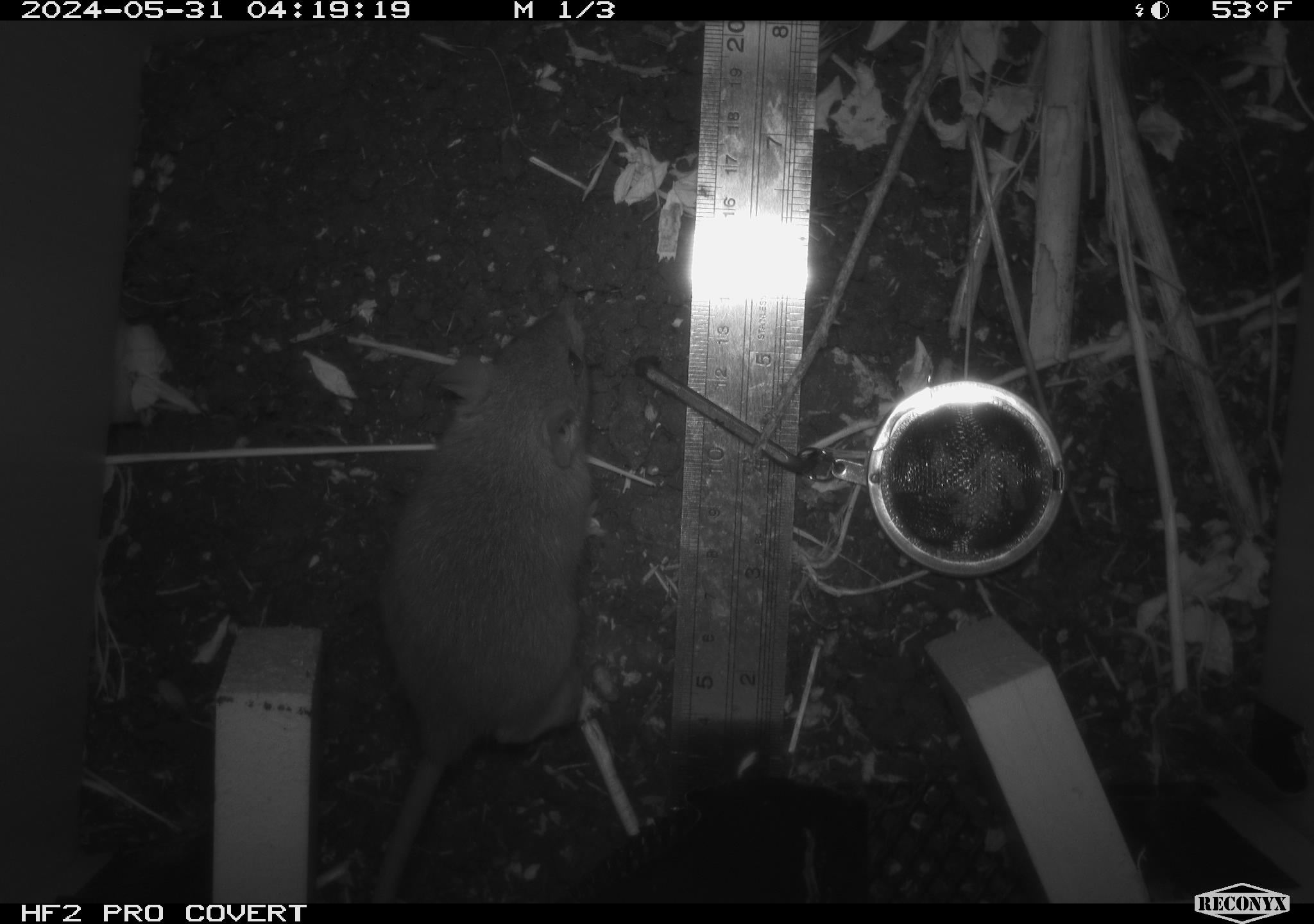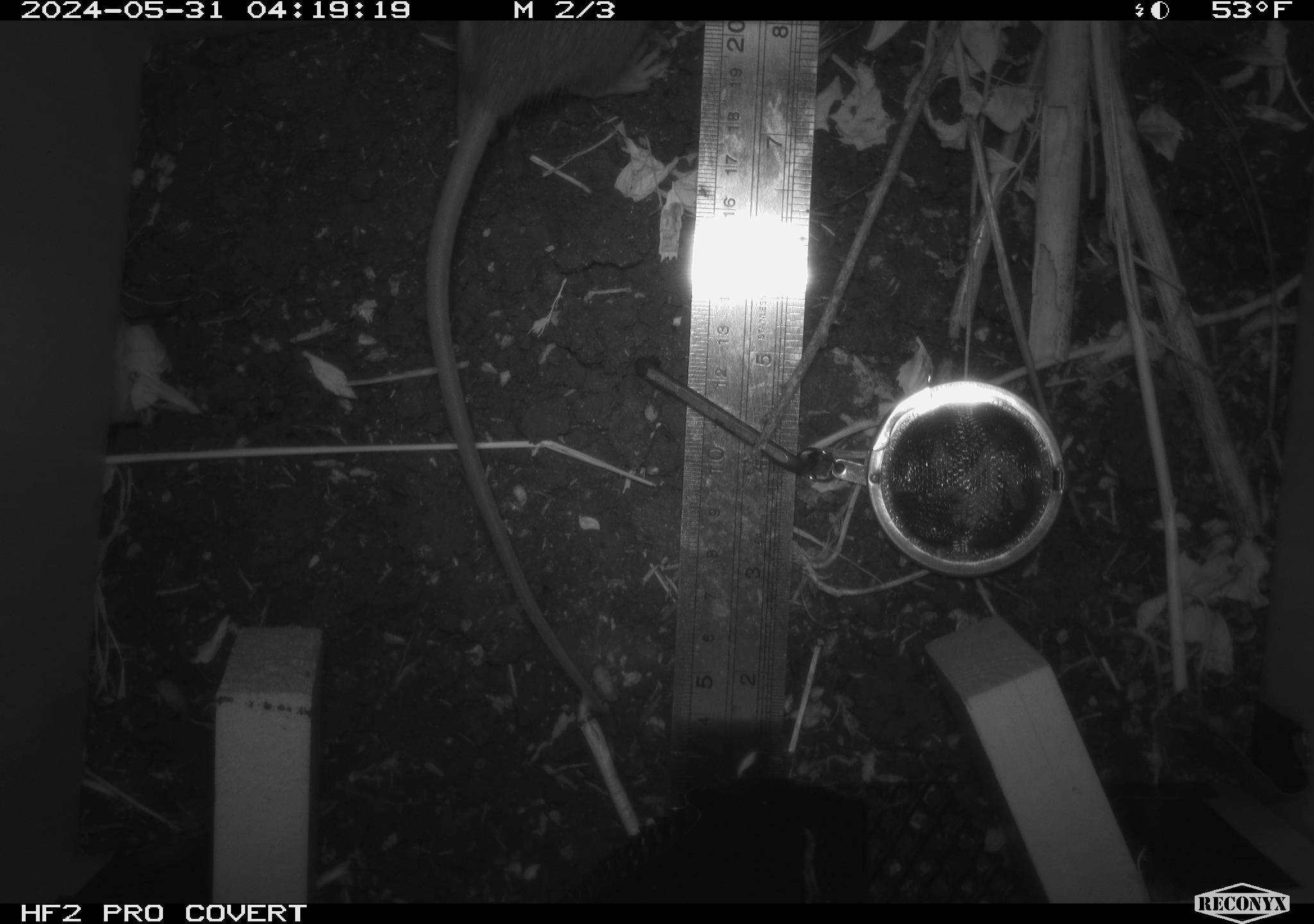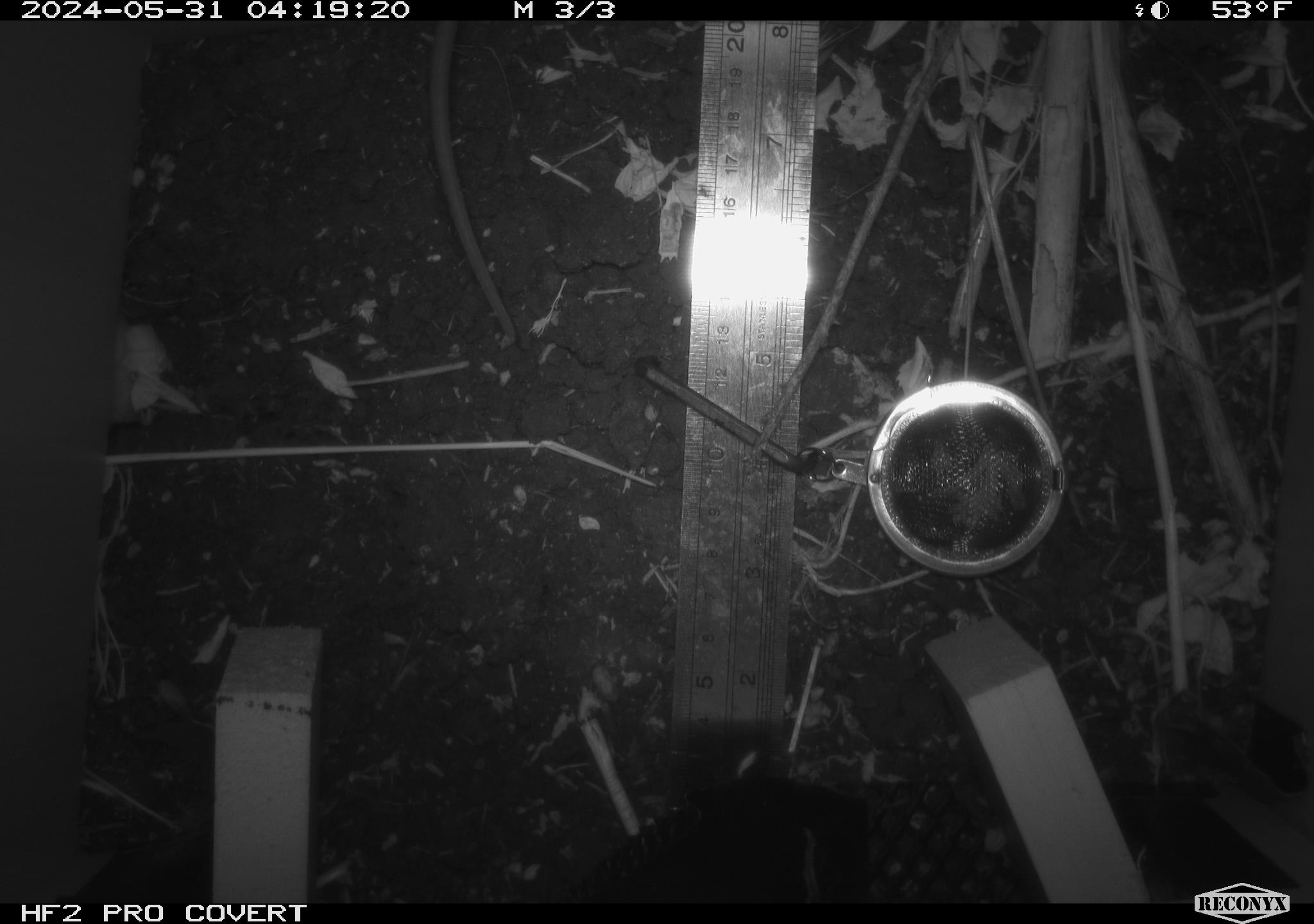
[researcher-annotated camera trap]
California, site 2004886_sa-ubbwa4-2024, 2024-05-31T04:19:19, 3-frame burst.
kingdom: Animalia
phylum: Chordata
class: Mammalia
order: Rodentia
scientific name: Rodentia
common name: woodrat or rat or mouse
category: woodrat or rat or mouse species